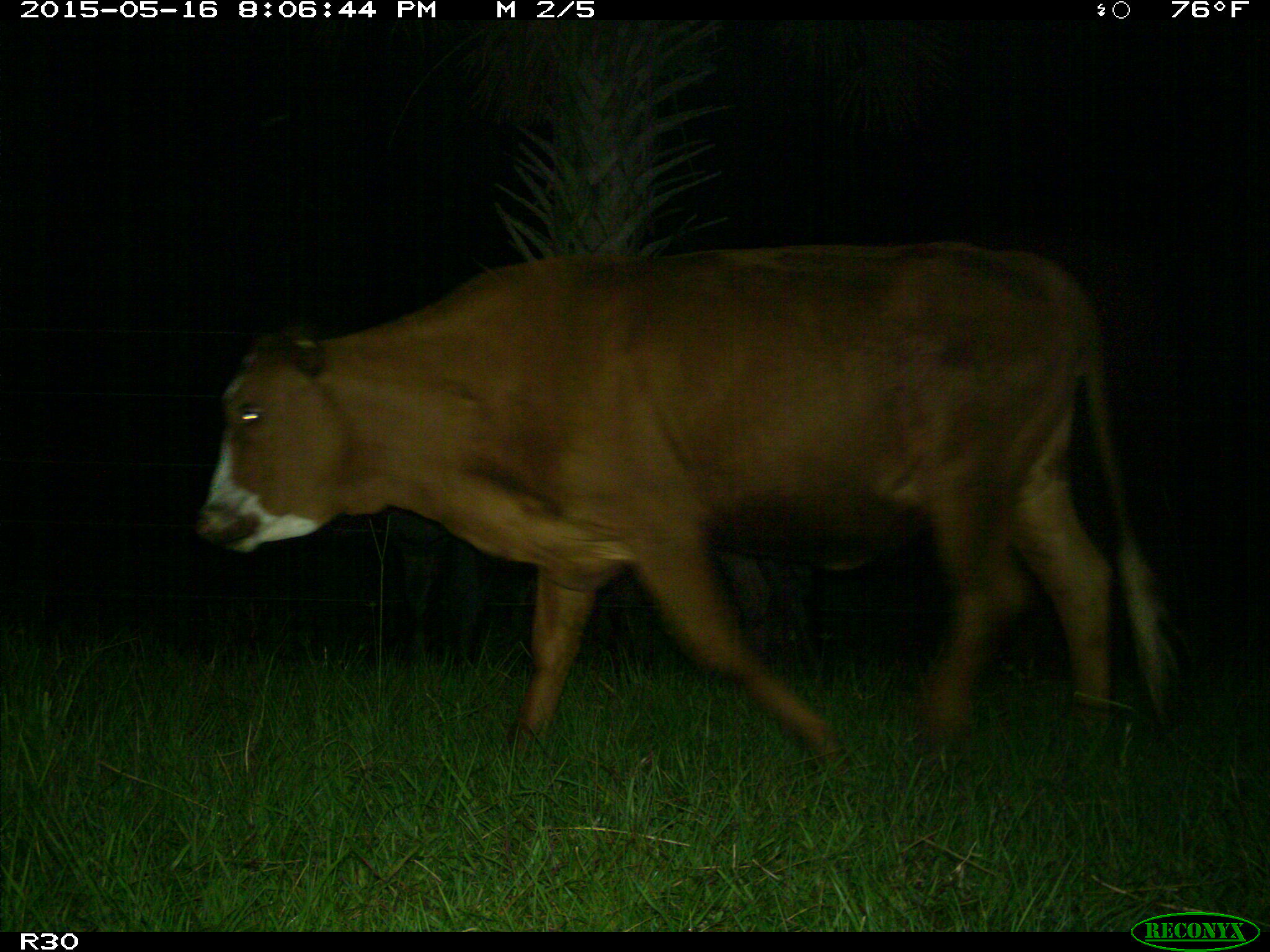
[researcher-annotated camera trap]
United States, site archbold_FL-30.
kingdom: Animalia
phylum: Chordata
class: Mammalia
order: Artiodactyla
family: Bovidae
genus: Bos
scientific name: Bos taurus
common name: domestic cow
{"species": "Bos taurus (domestic cow)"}